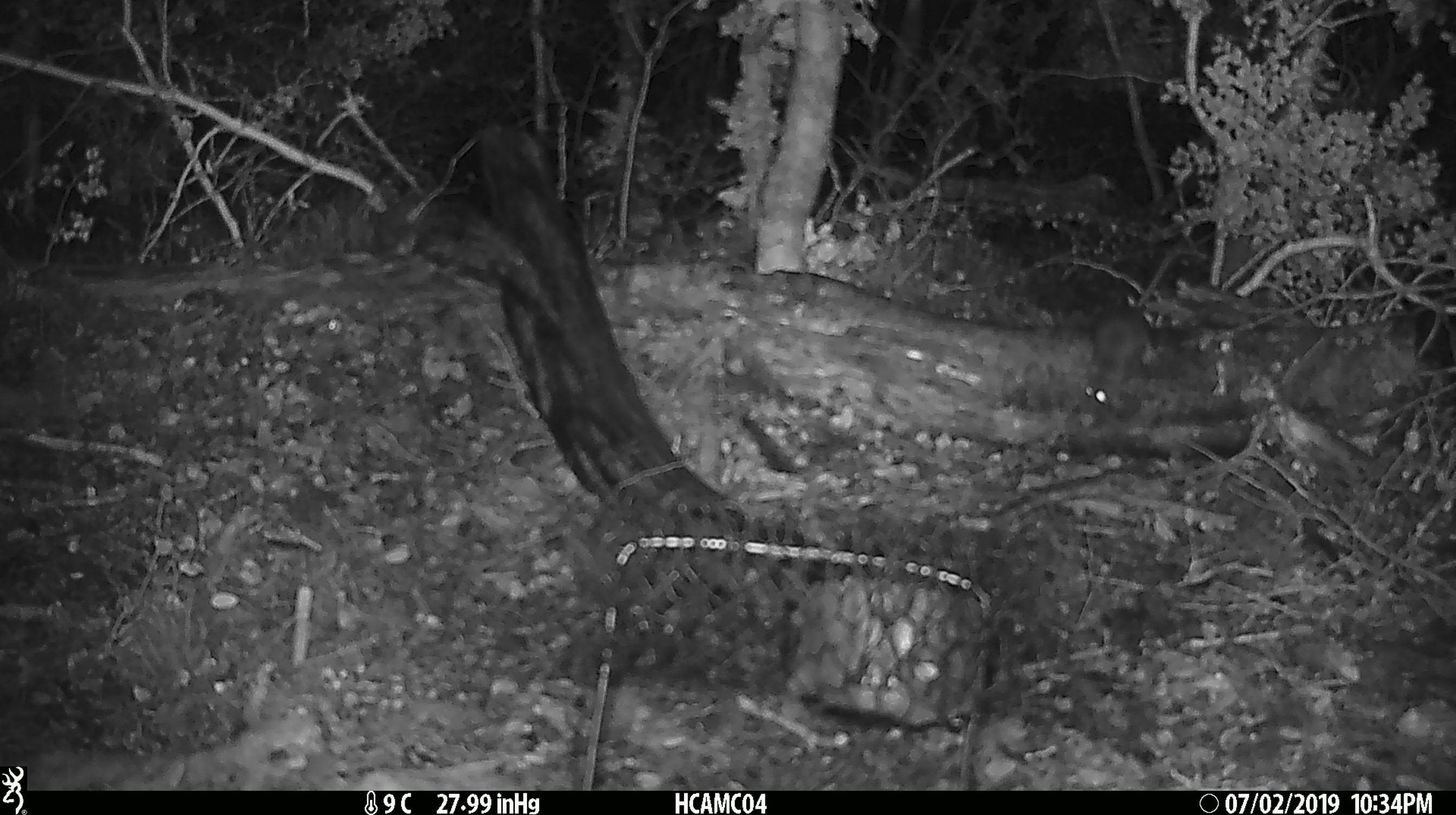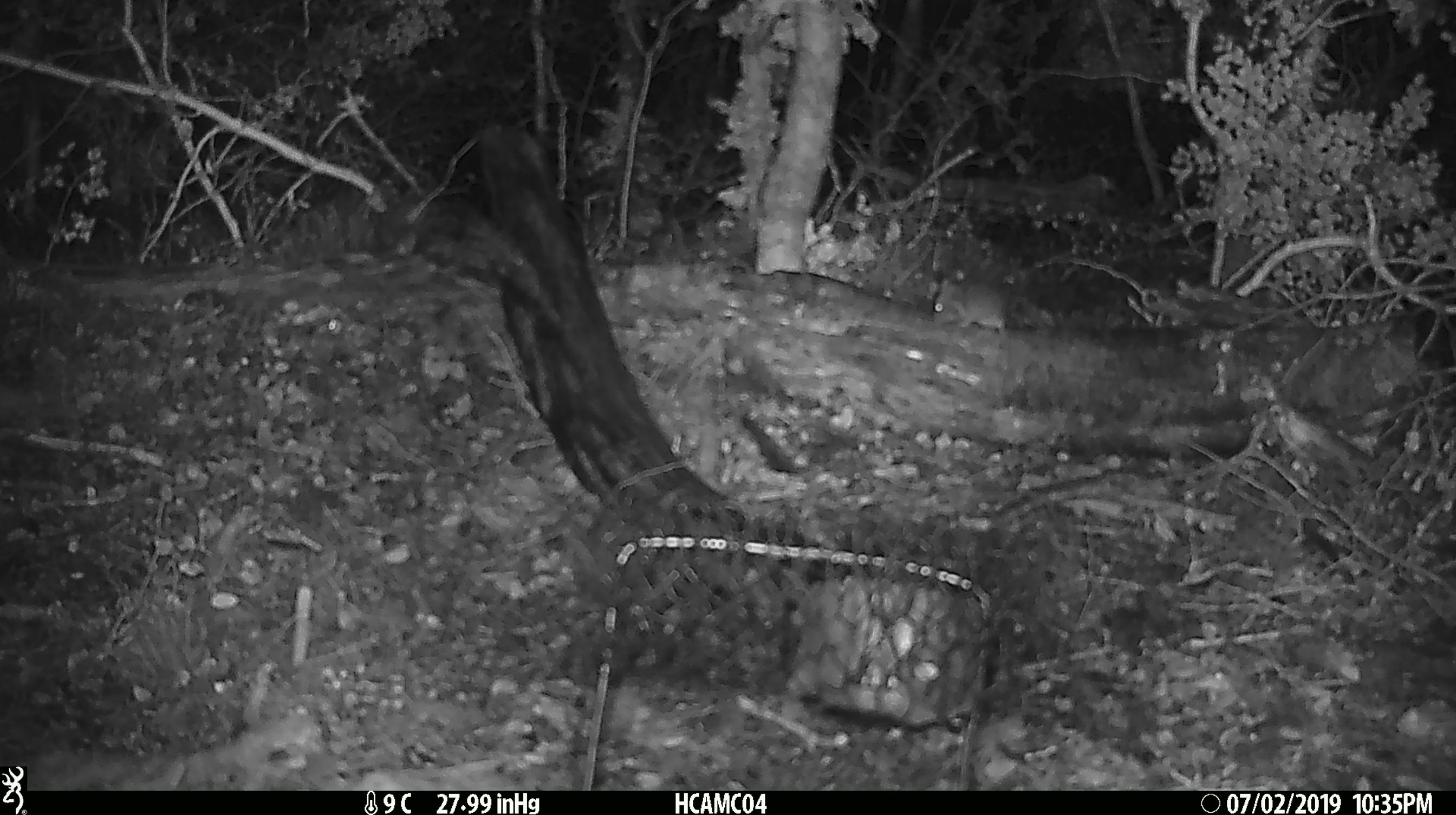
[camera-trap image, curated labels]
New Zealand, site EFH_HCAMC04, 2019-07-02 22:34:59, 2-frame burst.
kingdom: Animalia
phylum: Chordata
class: Mammalia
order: Rodentia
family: Muridae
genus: Mus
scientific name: Mus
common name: mouse